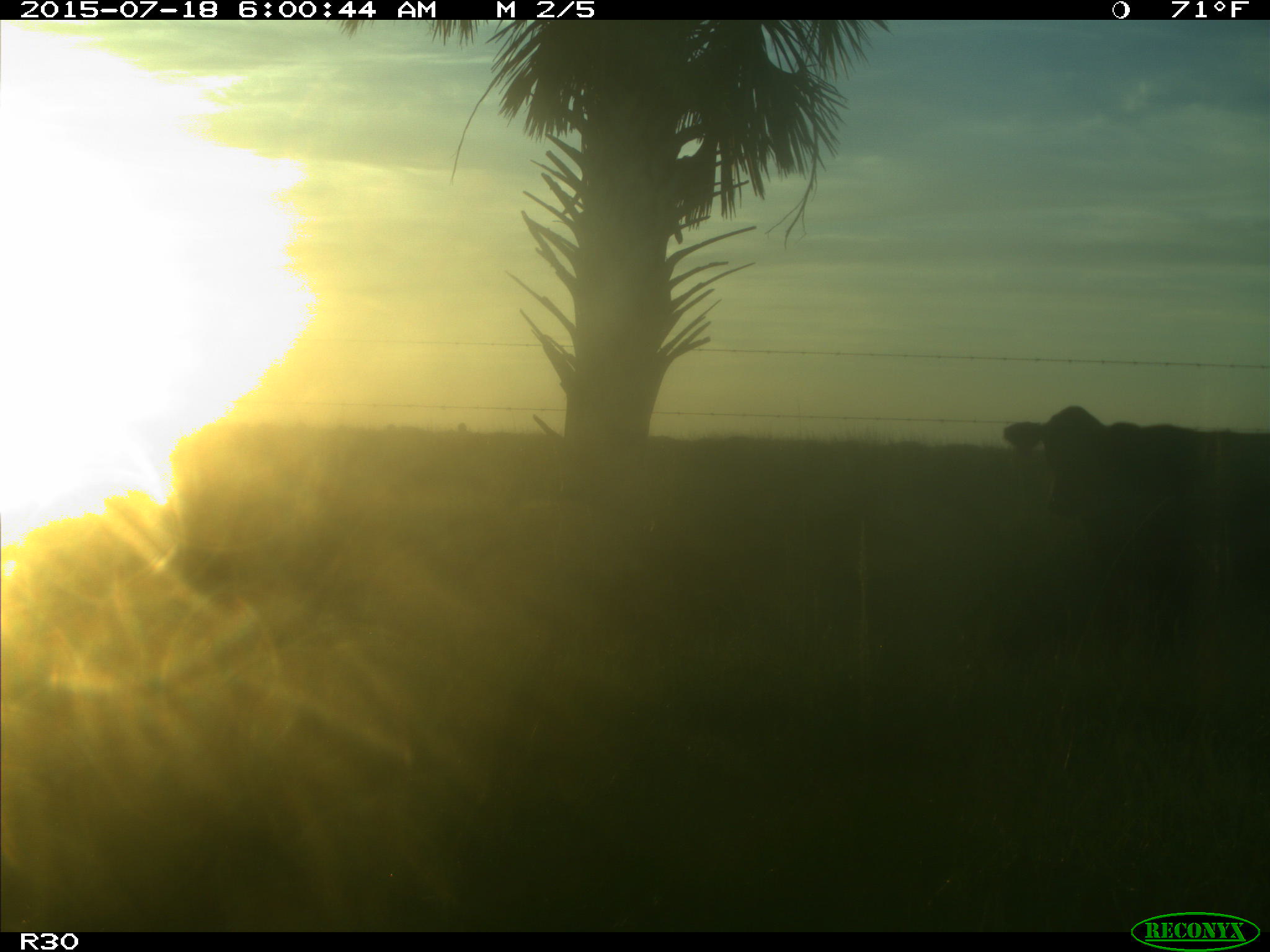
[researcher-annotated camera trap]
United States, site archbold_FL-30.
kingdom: Animalia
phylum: Chordata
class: Mammalia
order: Artiodactyla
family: Bovidae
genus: Bos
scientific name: Bos taurus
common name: domestic cow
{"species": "Bos taurus (domestic cow)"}